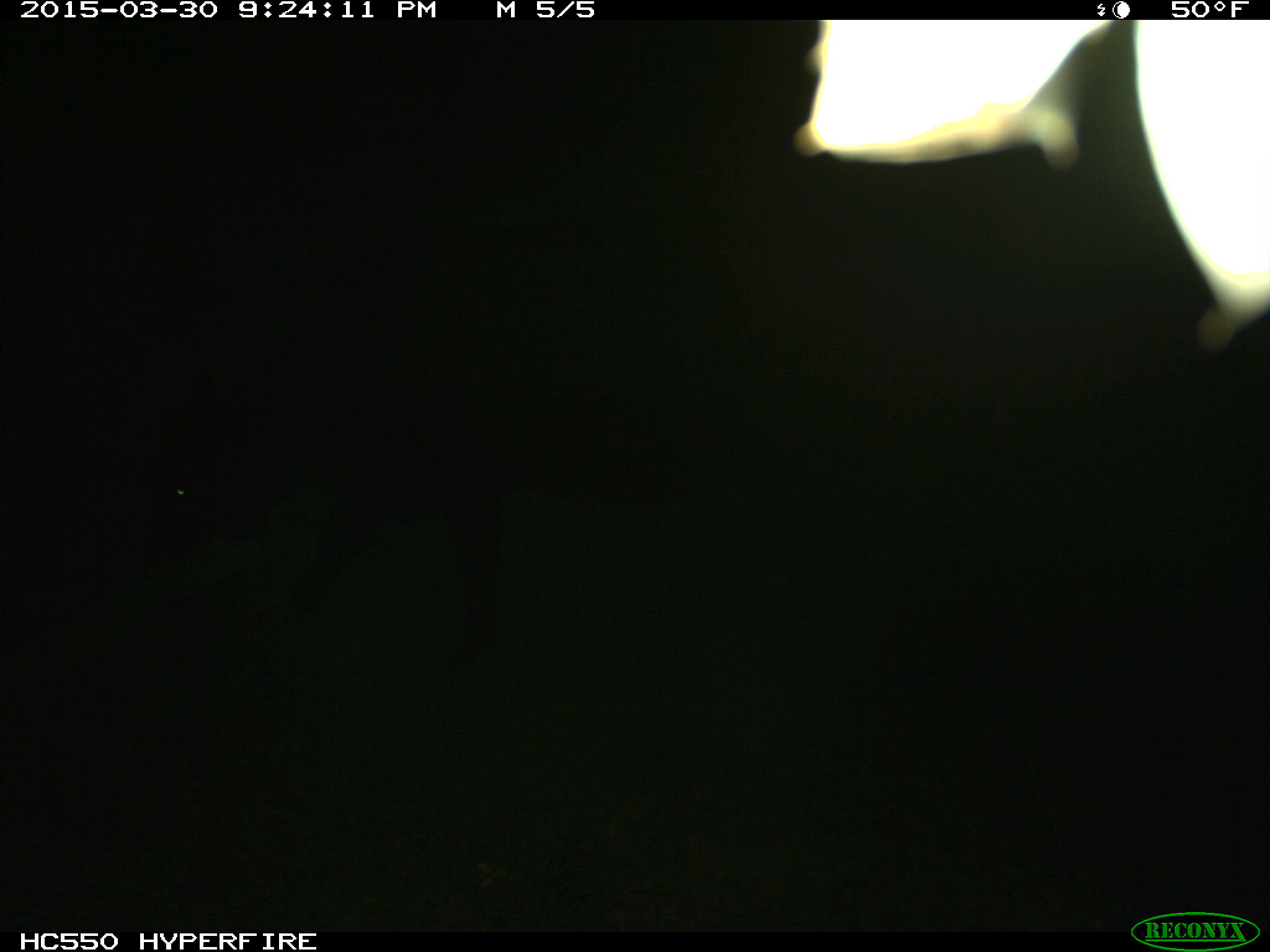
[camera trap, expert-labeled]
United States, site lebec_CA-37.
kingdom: Animalia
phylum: Chordata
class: Mammalia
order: Artiodactyla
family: Bovidae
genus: Bos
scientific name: Bos taurus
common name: domestic cow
Bos taurus (domestic cow).